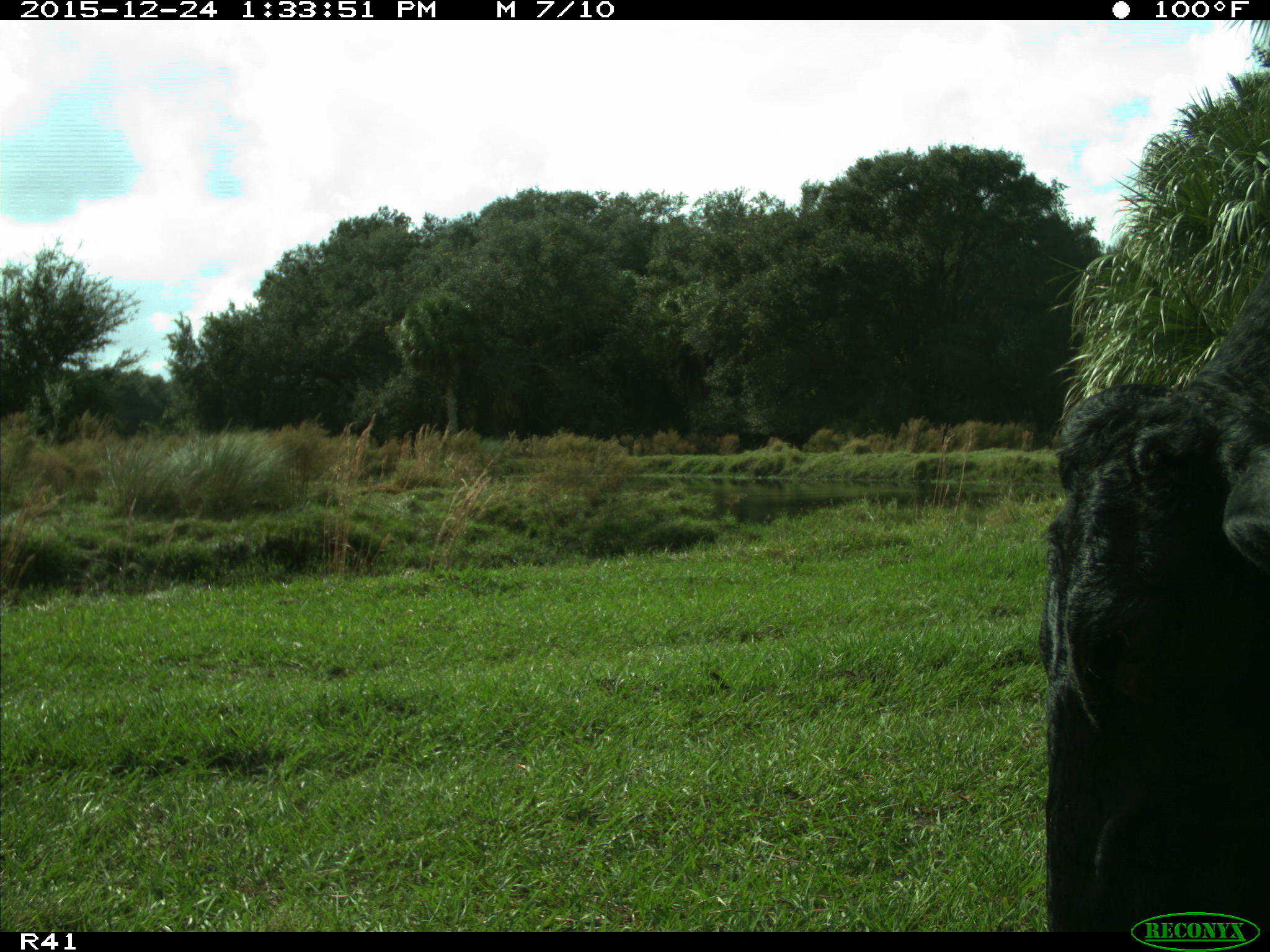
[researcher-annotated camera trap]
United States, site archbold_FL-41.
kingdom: Animalia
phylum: Chordata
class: Mammalia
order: Artiodactyla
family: Bovidae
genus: Bos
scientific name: Bos taurus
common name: domestic cow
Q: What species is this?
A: Bos taurus (domestic cow).